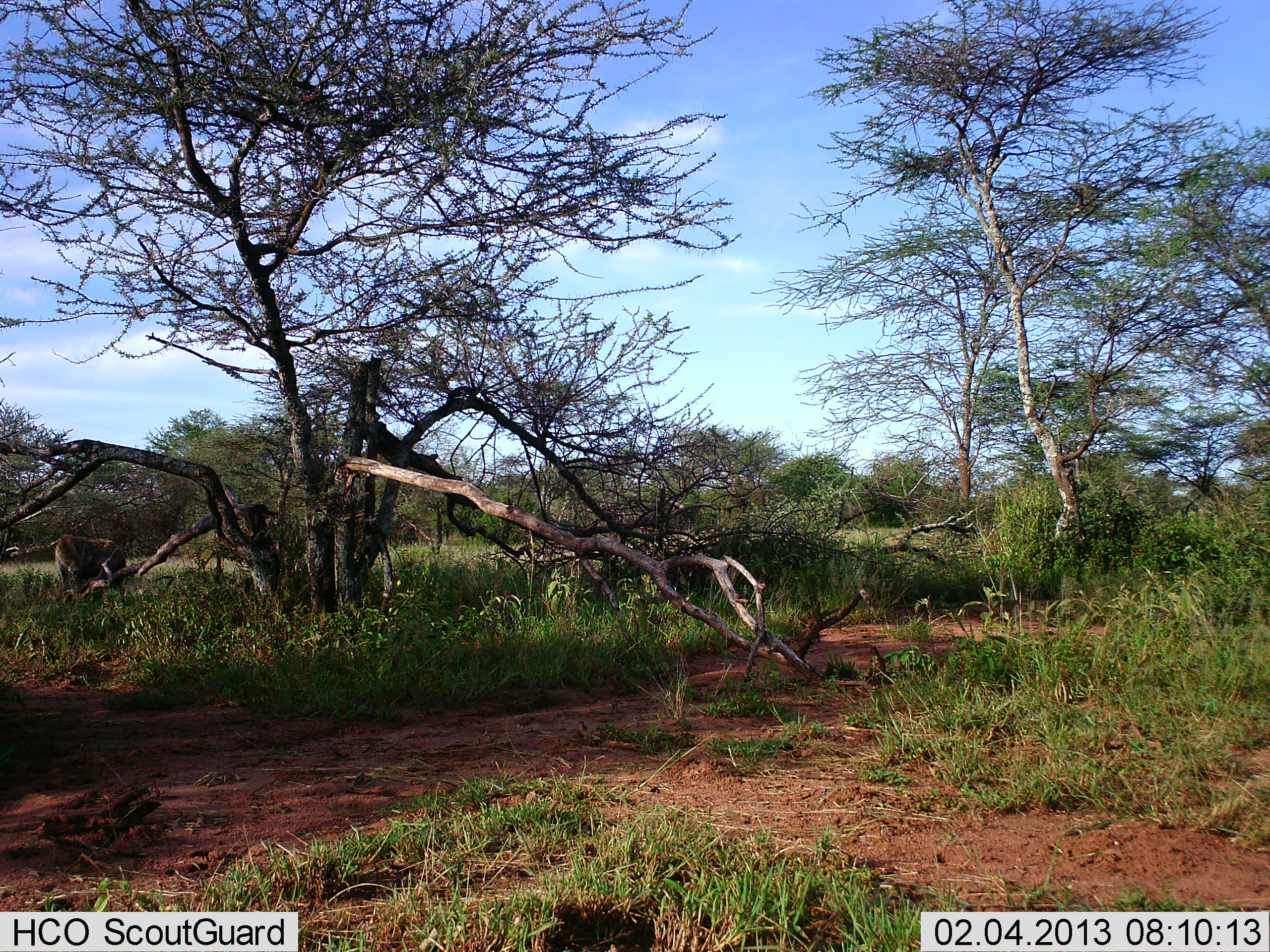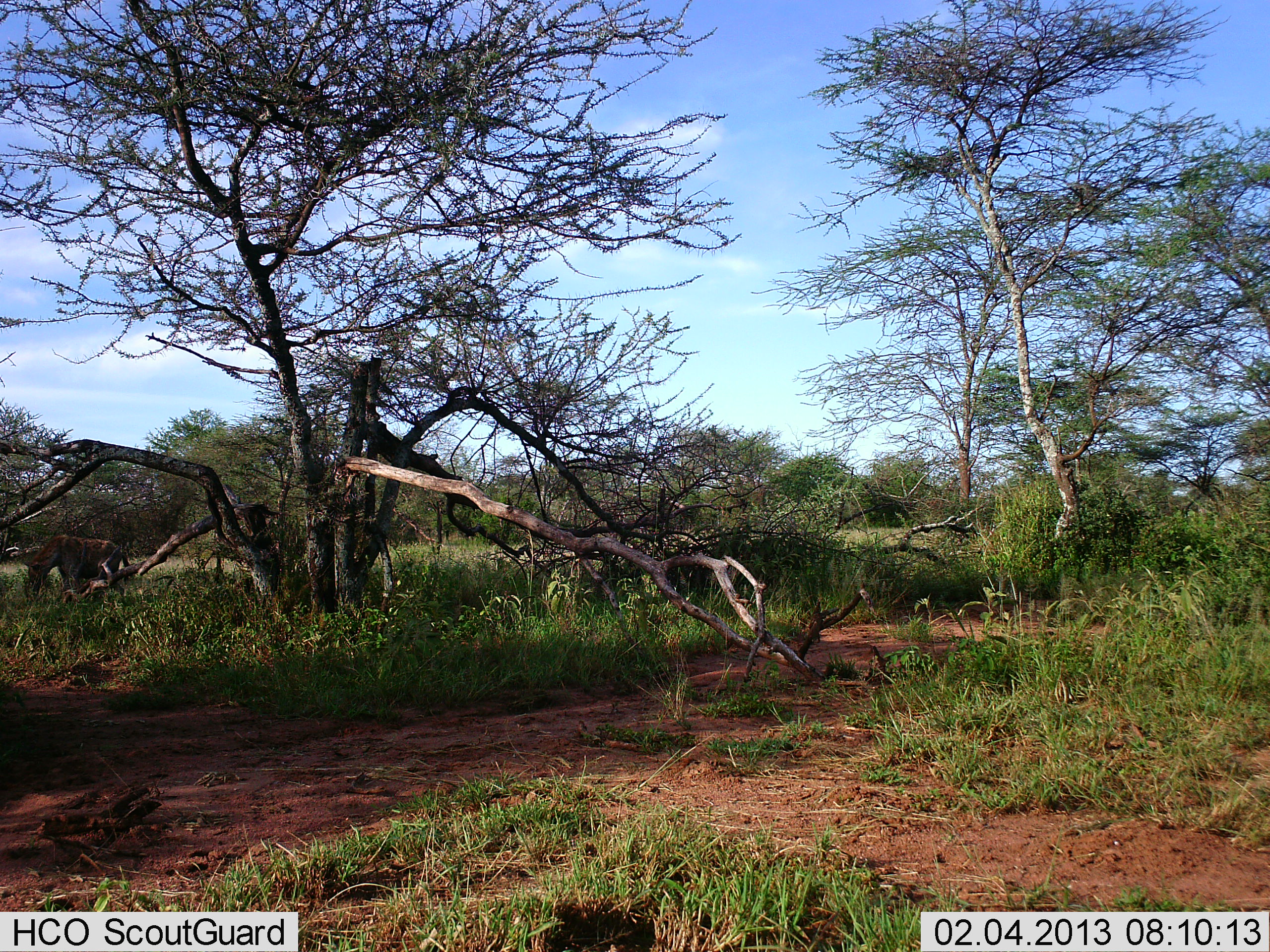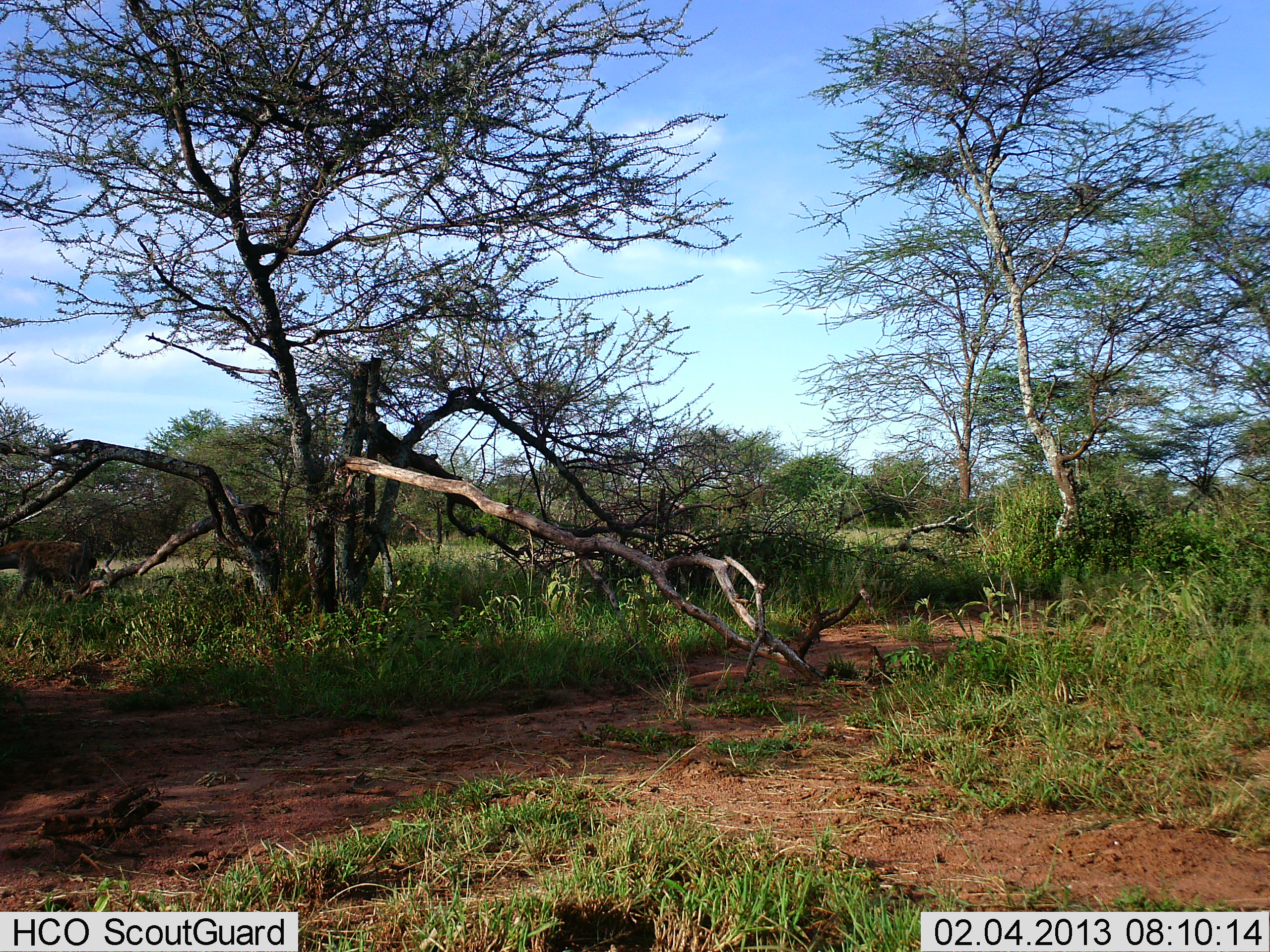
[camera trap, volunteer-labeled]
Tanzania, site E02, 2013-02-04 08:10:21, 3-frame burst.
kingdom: Animalia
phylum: Chordata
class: Mammalia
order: Carnivora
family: Hyaenidae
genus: Crocuta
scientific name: Crocuta crocuta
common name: spotted hyena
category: hyenaspotted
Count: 1.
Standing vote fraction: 19%.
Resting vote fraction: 0%.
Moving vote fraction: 81%.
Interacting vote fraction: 0%.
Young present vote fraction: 0%.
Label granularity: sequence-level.